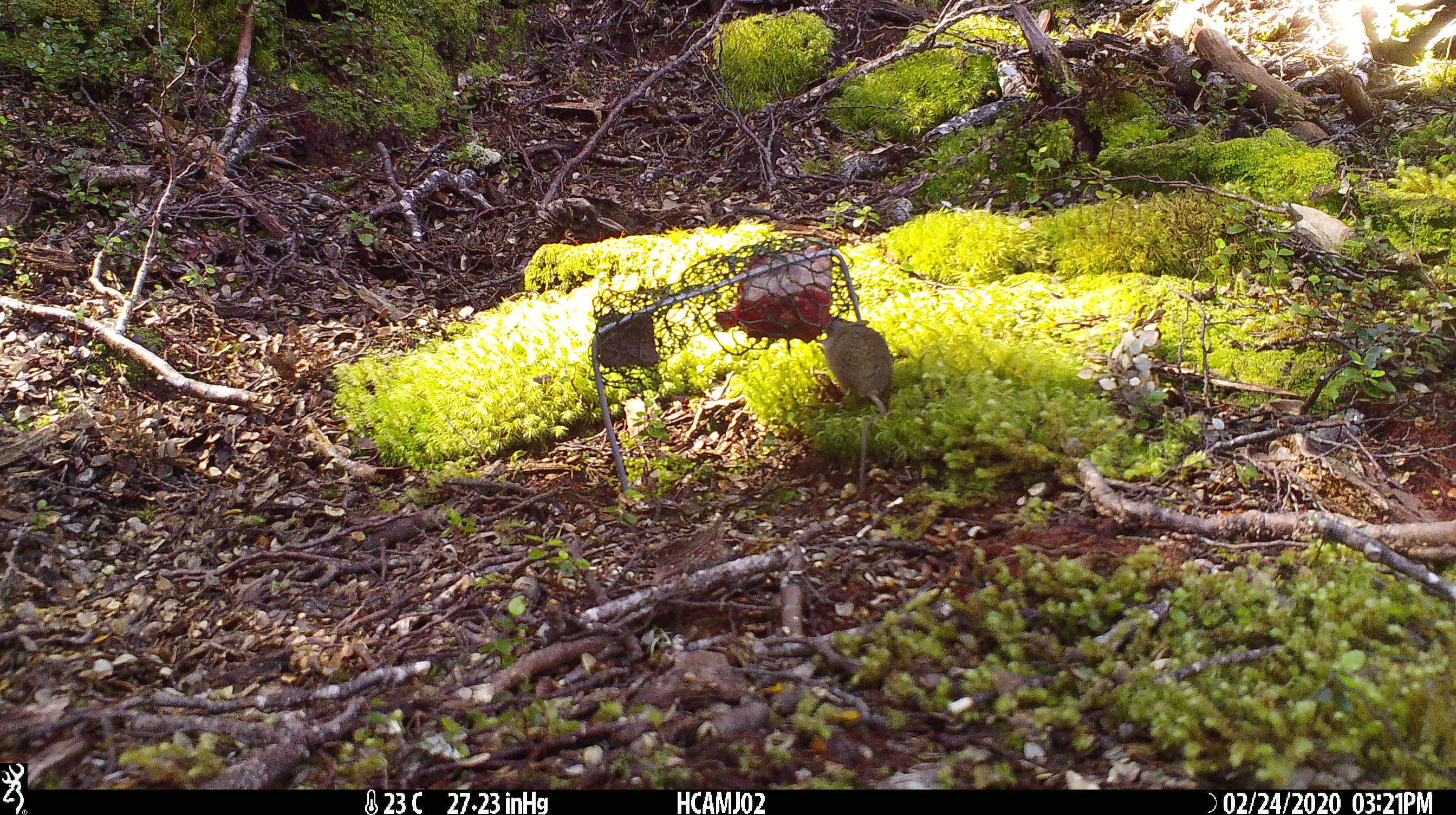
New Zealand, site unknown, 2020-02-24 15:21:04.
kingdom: Animalia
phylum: Chordata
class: Mammalia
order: Rodentia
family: Muridae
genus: Mus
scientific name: Mus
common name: mouse